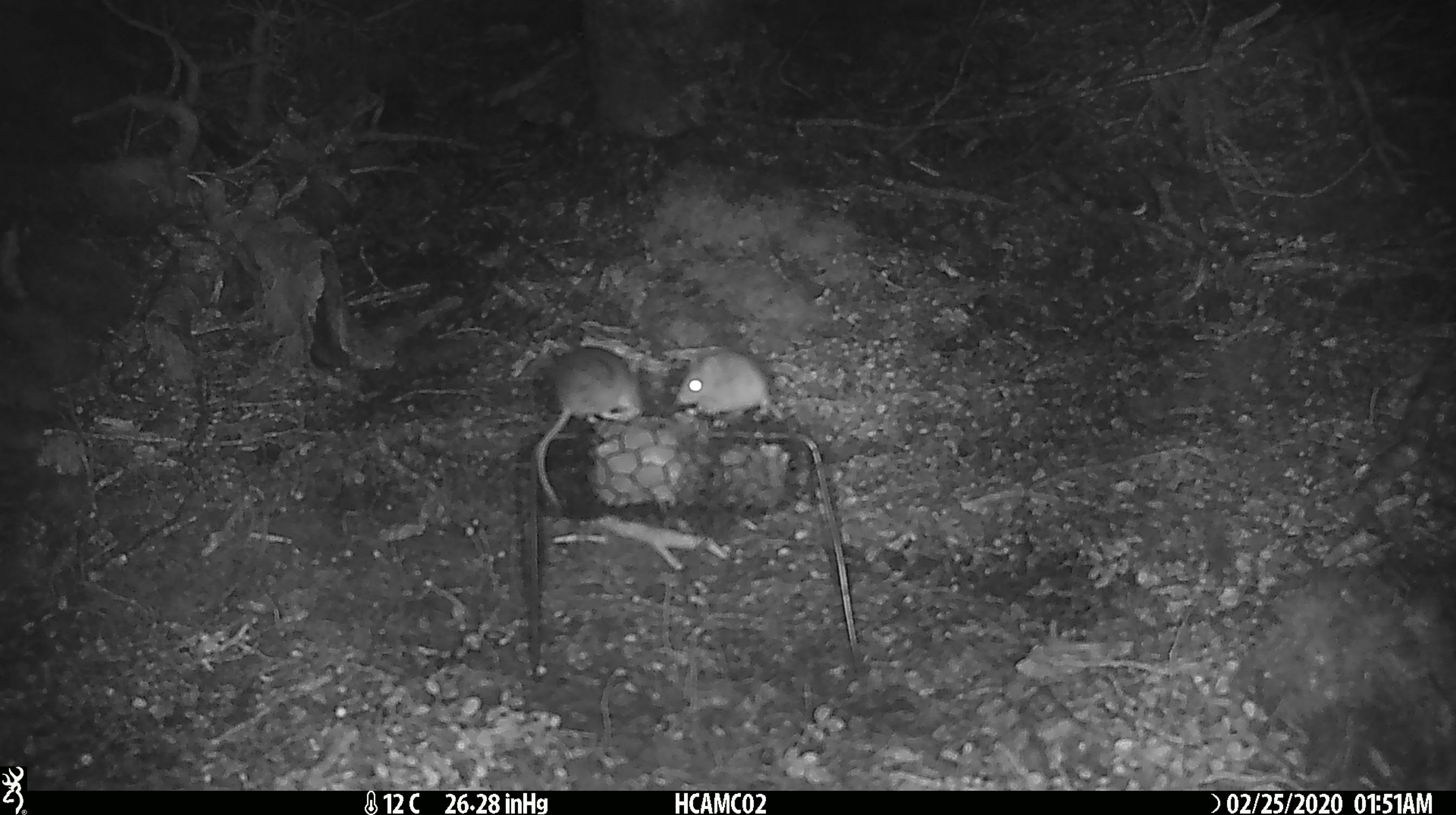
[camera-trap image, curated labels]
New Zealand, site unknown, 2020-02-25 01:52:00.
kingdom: Animalia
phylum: Chordata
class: Mammalia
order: Rodentia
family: Muridae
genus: Mus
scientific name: Mus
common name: mouse